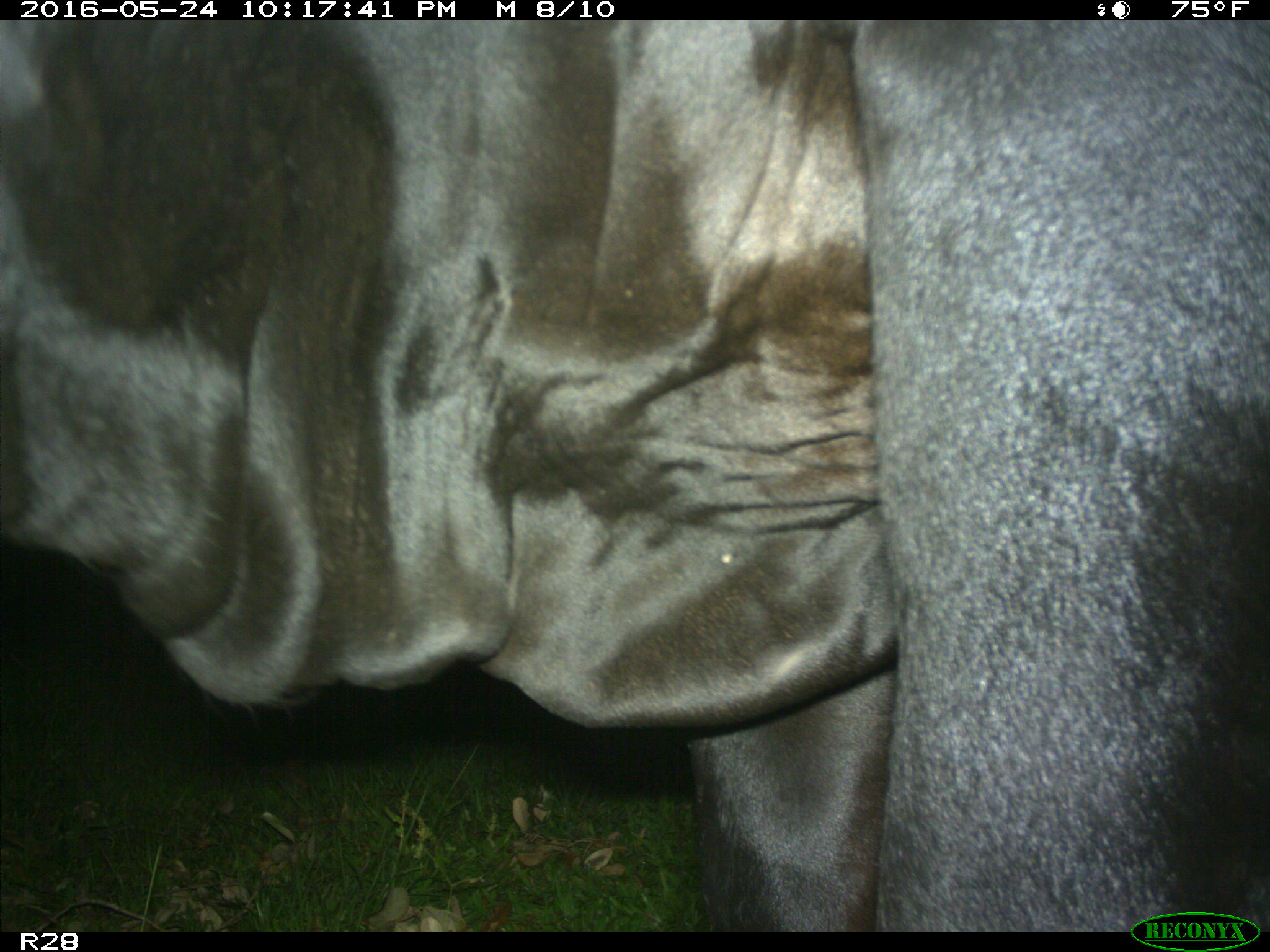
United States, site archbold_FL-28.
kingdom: Animalia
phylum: Chordata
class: Mammalia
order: Artiodactyla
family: Bovidae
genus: Bos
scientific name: Bos taurus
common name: domestic cow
Bos taurus (domestic cow).